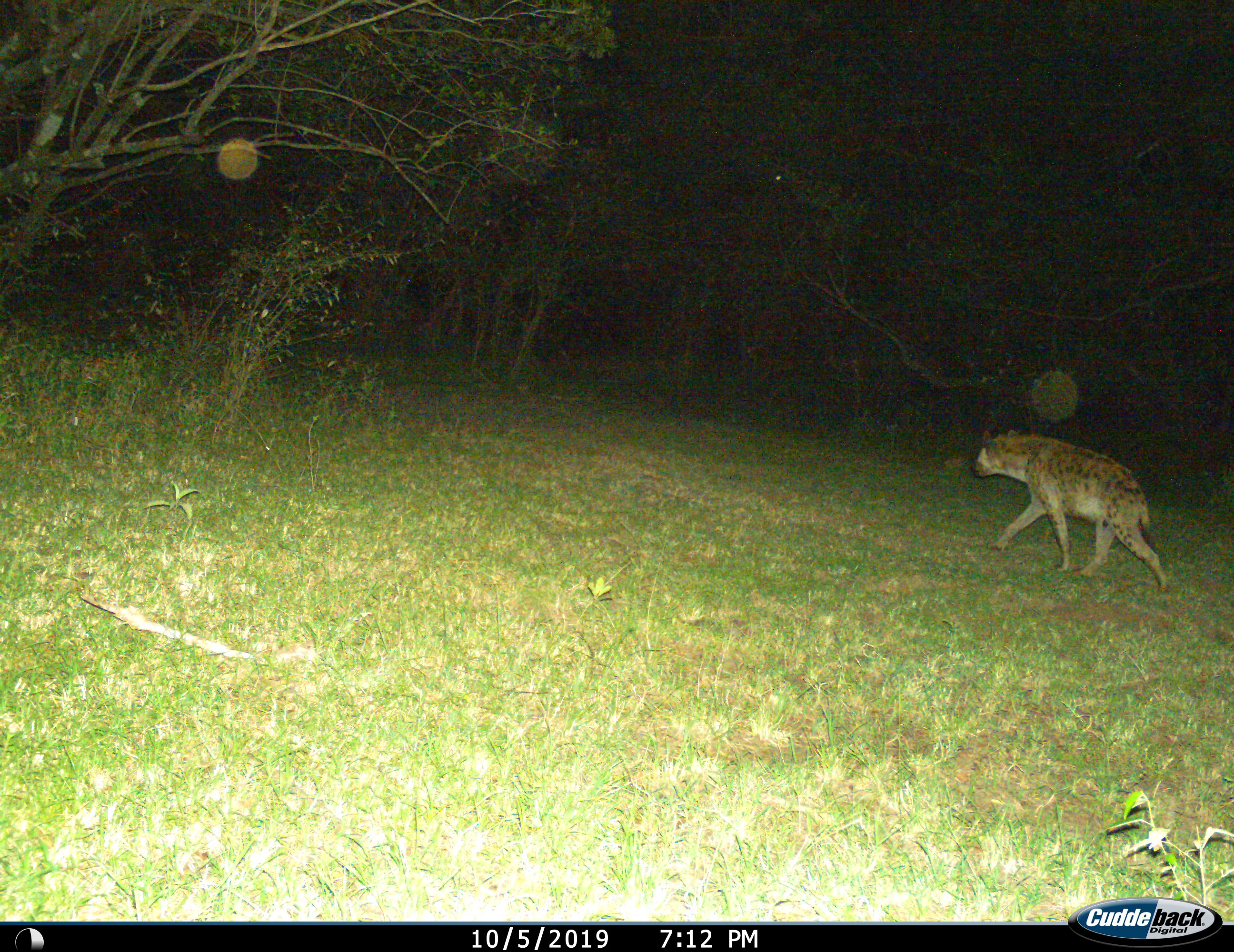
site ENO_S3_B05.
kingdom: Animalia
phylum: Chordata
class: Mammalia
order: Carnivora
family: Hyaenidae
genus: Crocuta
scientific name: Crocuta crocuta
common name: spotted hyena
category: hyenaspotted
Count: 1.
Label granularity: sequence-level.